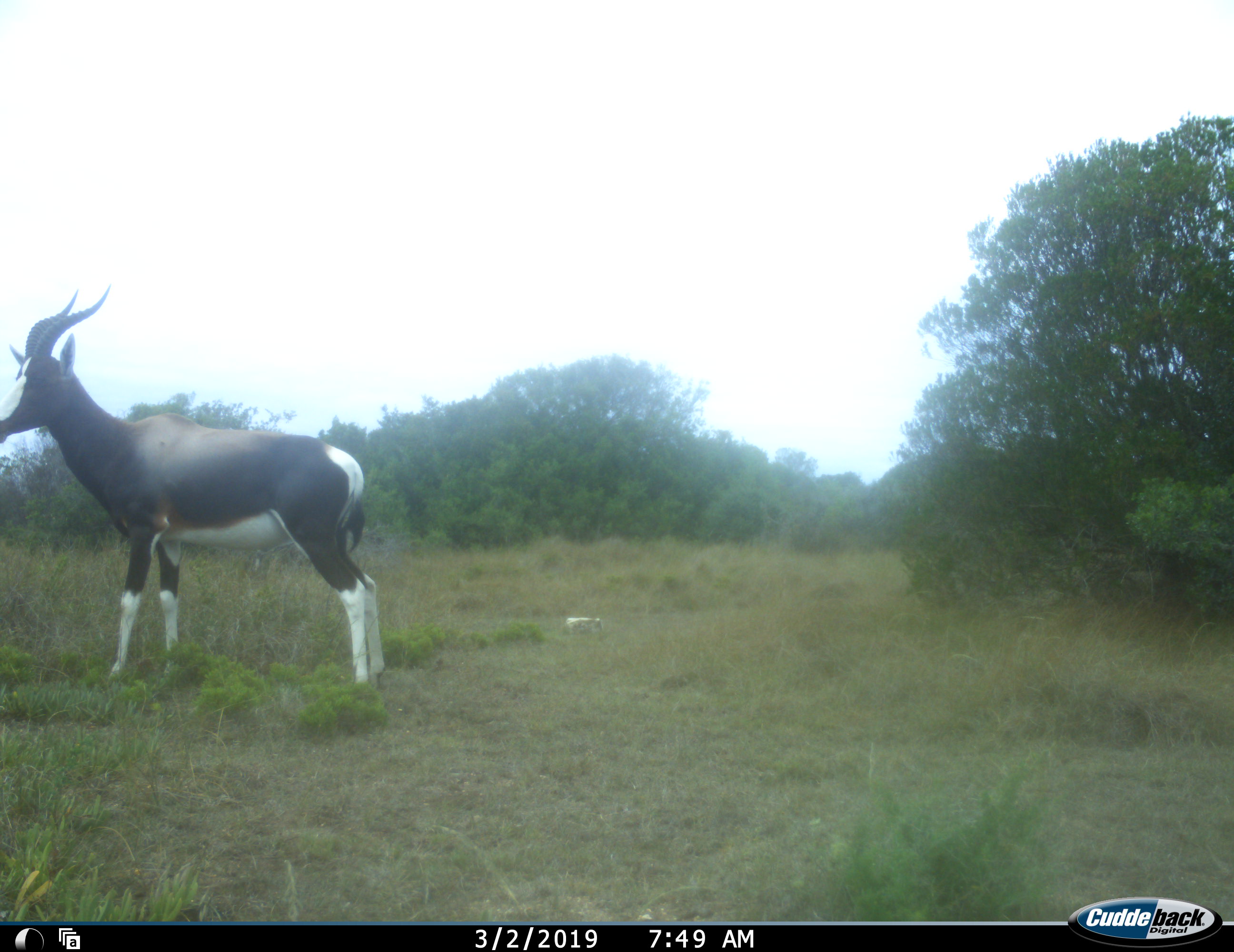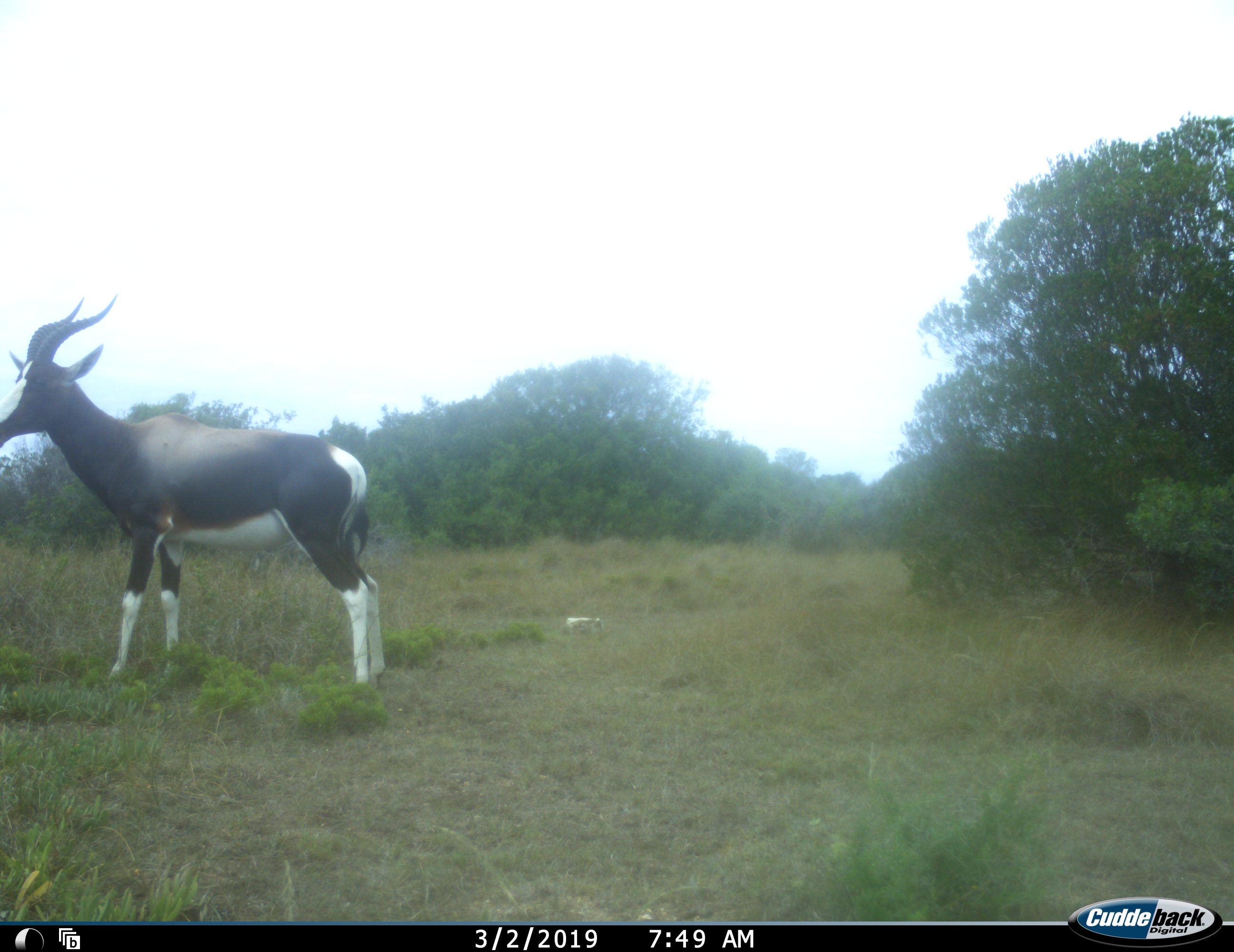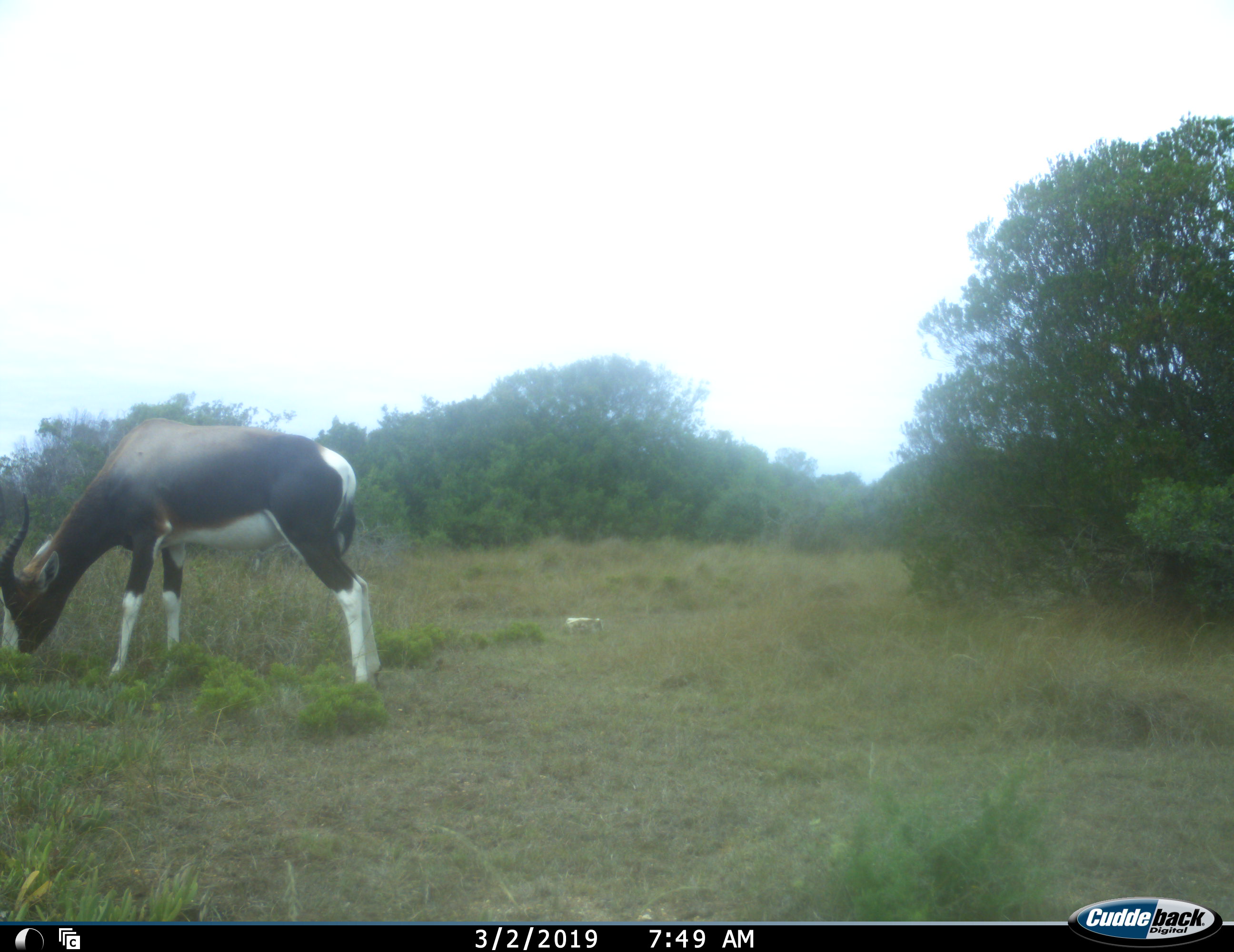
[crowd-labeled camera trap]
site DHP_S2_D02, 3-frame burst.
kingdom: Animalia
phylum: Chordata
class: Mammalia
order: Artiodactyla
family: Bovidae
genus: Damaliscus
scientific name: Damaliscus pygargus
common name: bontebok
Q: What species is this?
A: Bontebok (Damaliscus pygargus).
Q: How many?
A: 1.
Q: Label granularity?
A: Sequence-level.